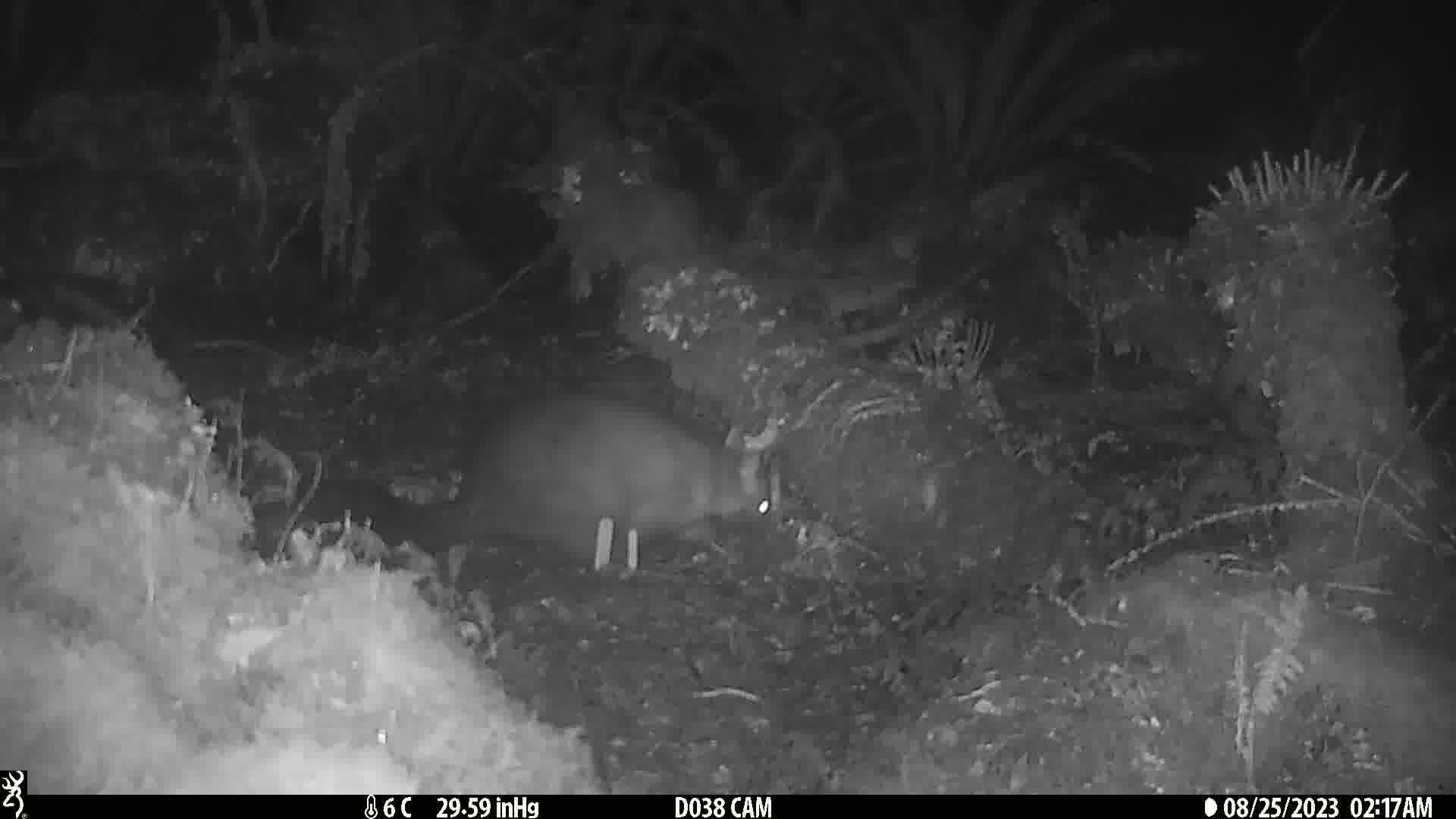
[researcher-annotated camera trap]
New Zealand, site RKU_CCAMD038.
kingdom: Animalia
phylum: Chordata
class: Mammalia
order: Diprotodontia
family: Phalangeridae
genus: Trichosurus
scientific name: Trichosurus vulpecula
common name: common brushtail possum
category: possum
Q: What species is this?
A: Possum (common brushtail possum) (Trichosurus vulpecula).